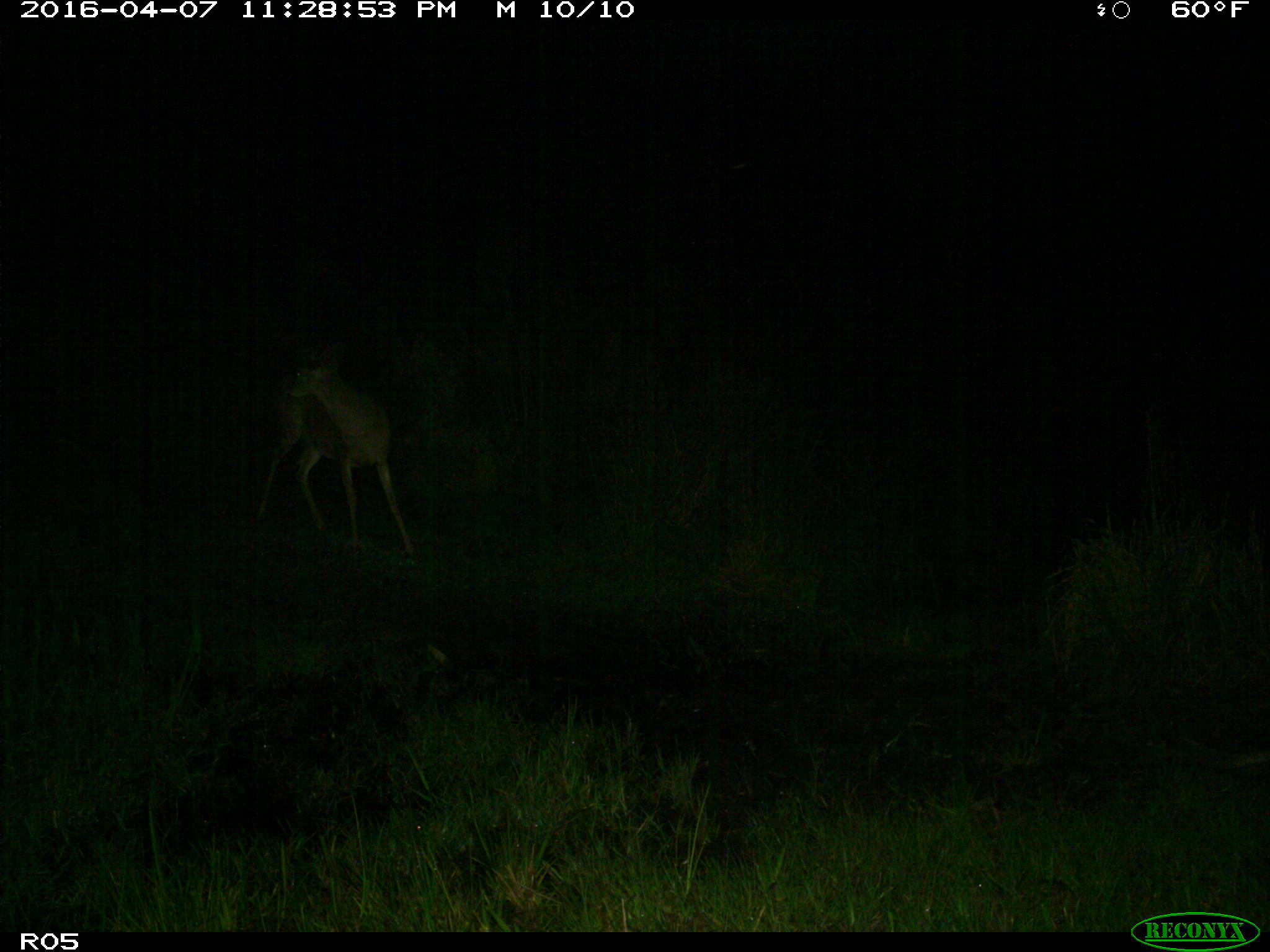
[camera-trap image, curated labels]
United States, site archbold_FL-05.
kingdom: Animalia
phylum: Chordata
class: Mammalia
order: Artiodactyla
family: Cervidae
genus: Odocoileus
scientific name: Odocoileus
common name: deer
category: unidentified deer